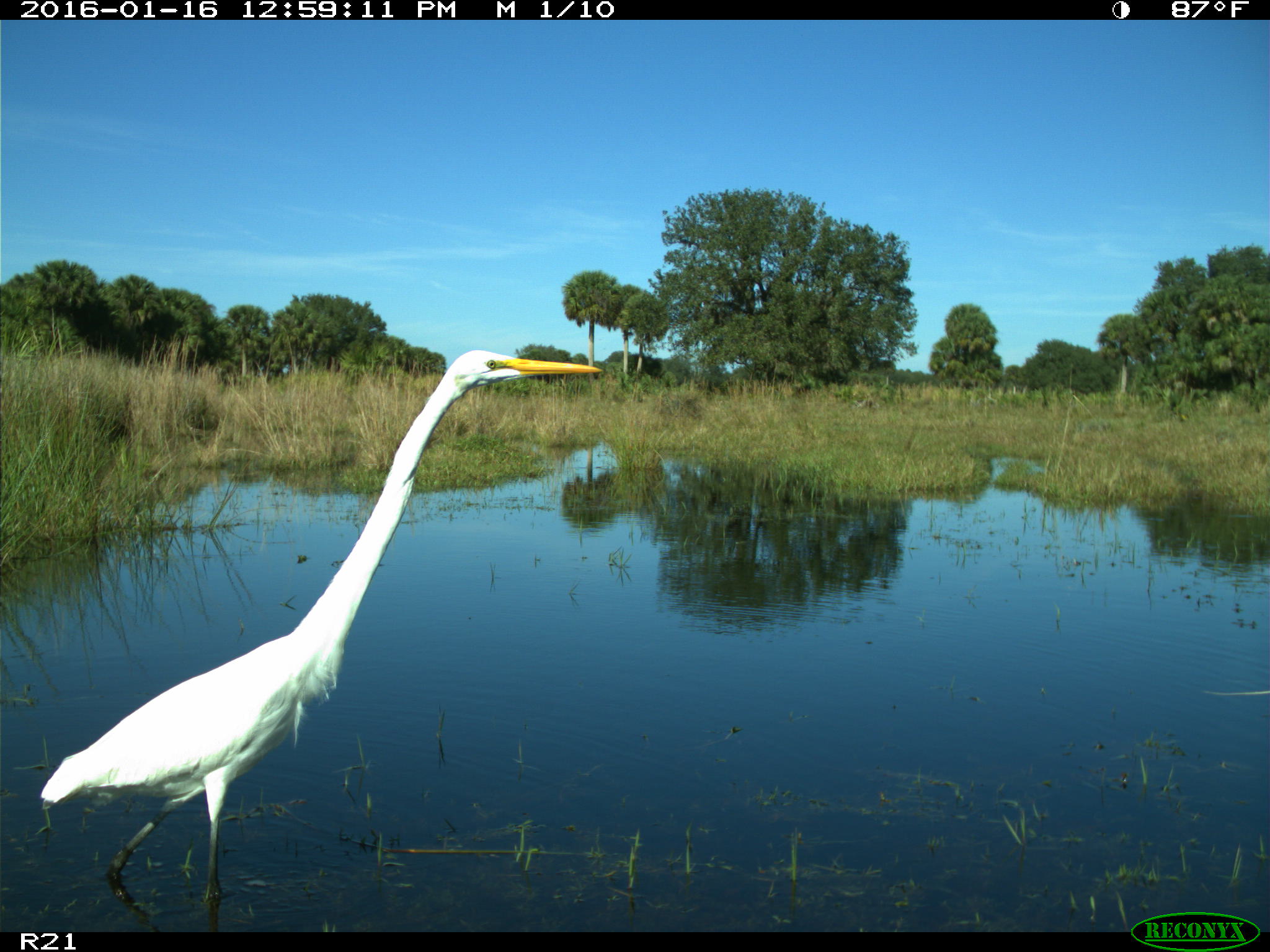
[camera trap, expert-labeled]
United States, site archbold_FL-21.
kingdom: Animalia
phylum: Chordata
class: Aves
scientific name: Aves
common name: birds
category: unidentified bird